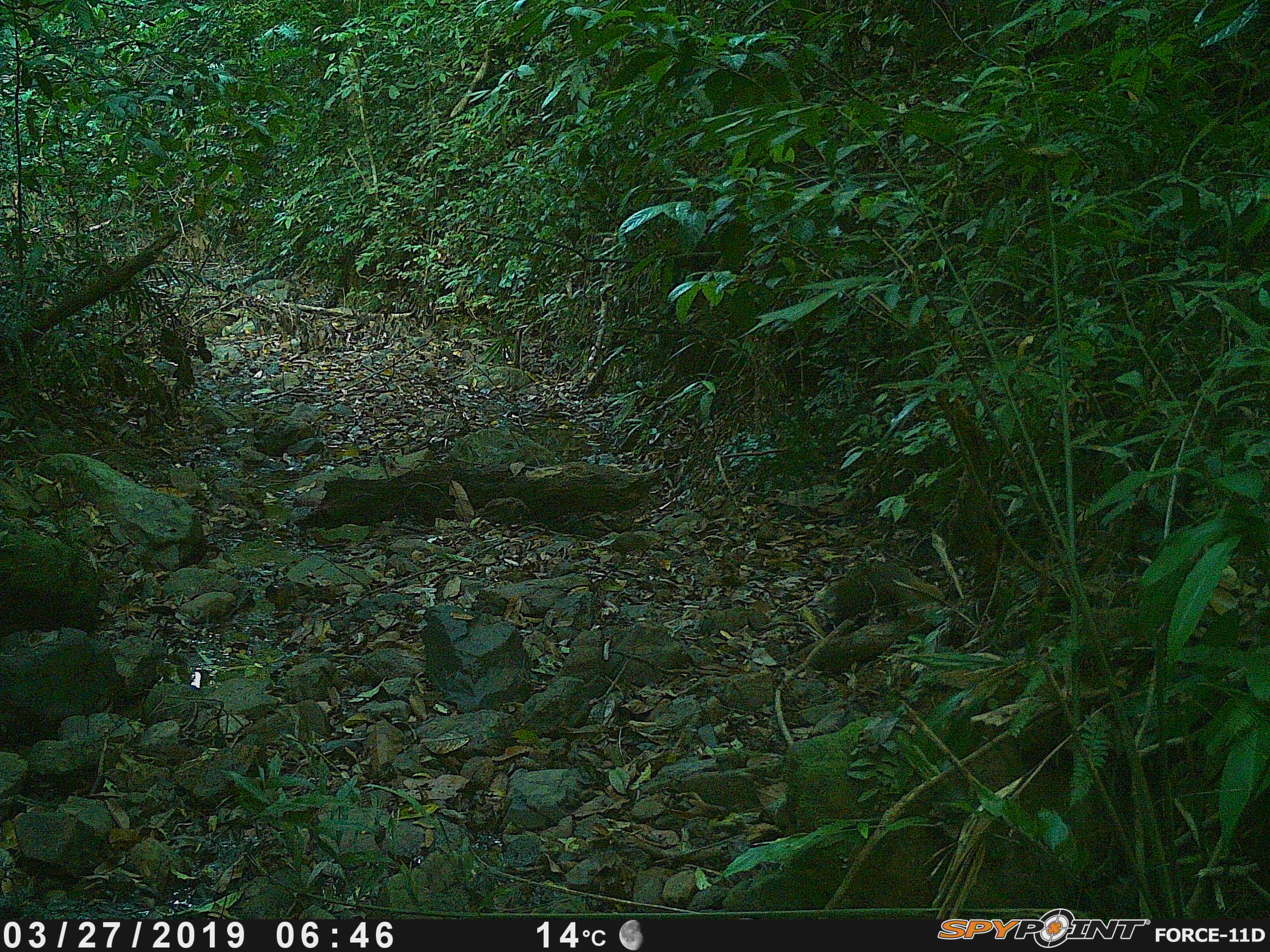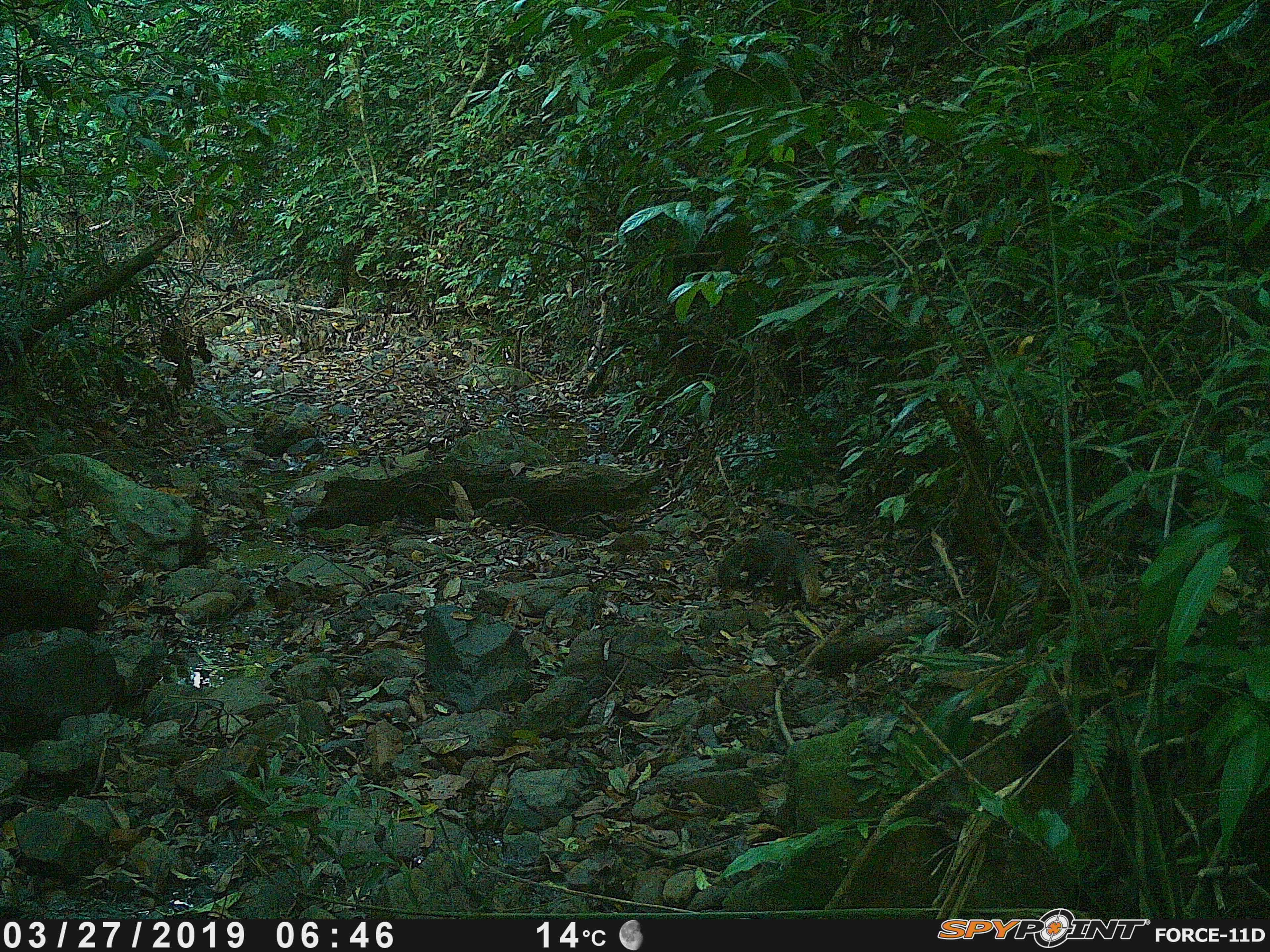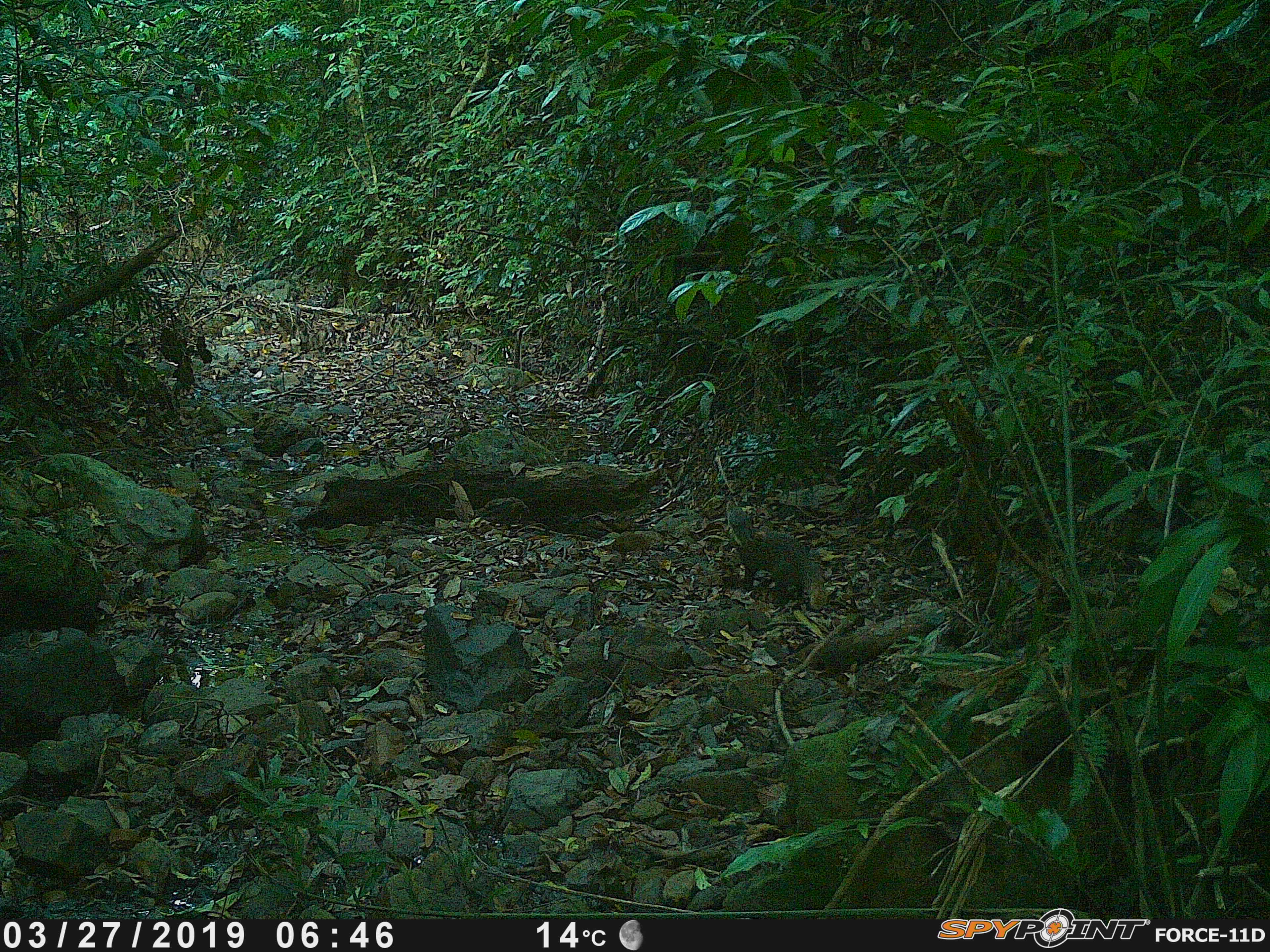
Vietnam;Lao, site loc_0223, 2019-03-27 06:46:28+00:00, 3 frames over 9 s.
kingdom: Animalia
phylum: Chordata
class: Mammalia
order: Carnivora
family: Herpestidae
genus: Urva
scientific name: Urva urva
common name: crab-eating mongoose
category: crab eating mongoose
Crab eating mongoose (crab-eating mongoose) (Urva urva). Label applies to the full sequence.